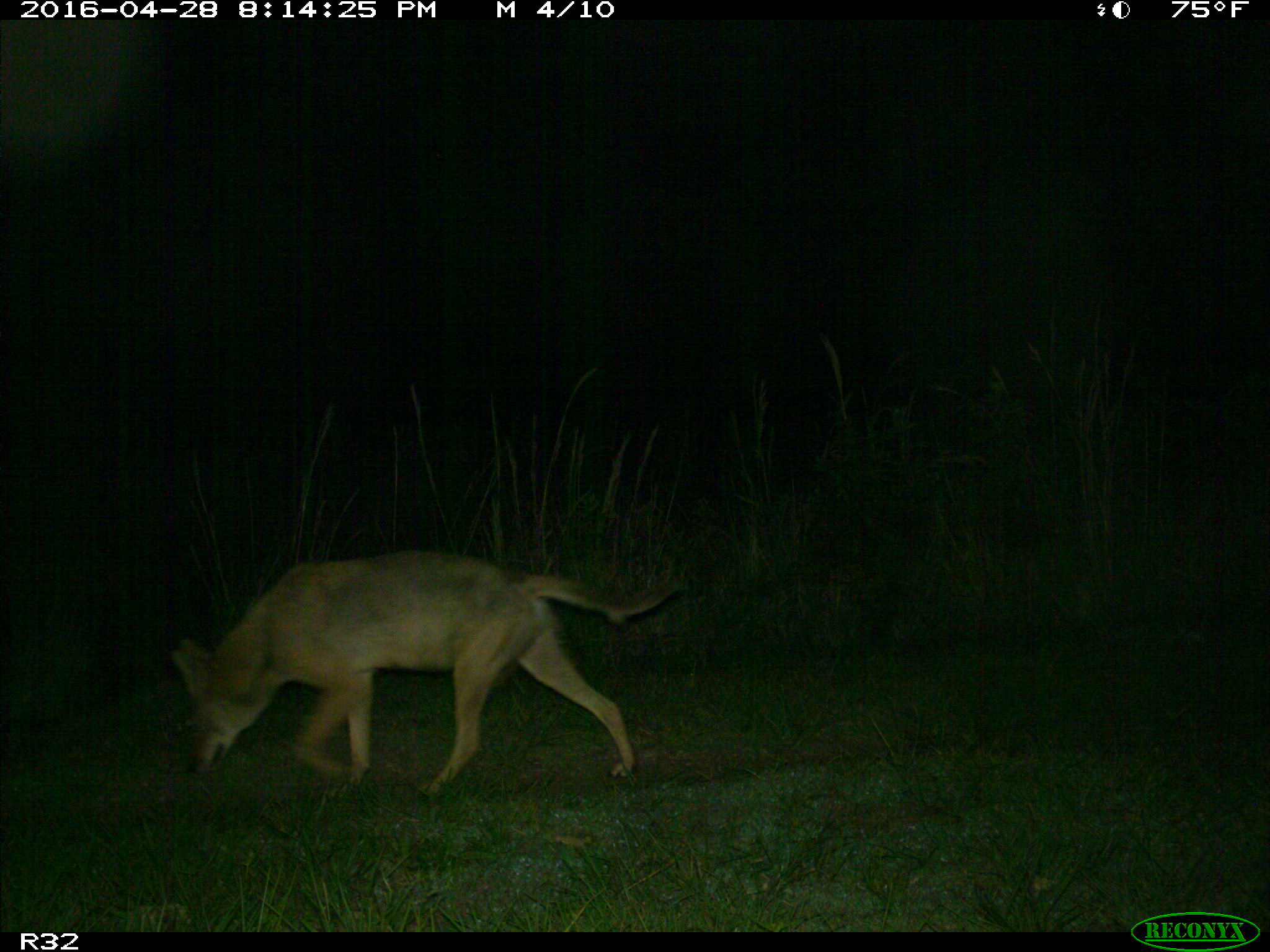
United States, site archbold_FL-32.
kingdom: Animalia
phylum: Chordata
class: Mammalia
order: Carnivora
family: Canidae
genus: Canis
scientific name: Canis latrans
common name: coyote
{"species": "Canis latrans (coyote)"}